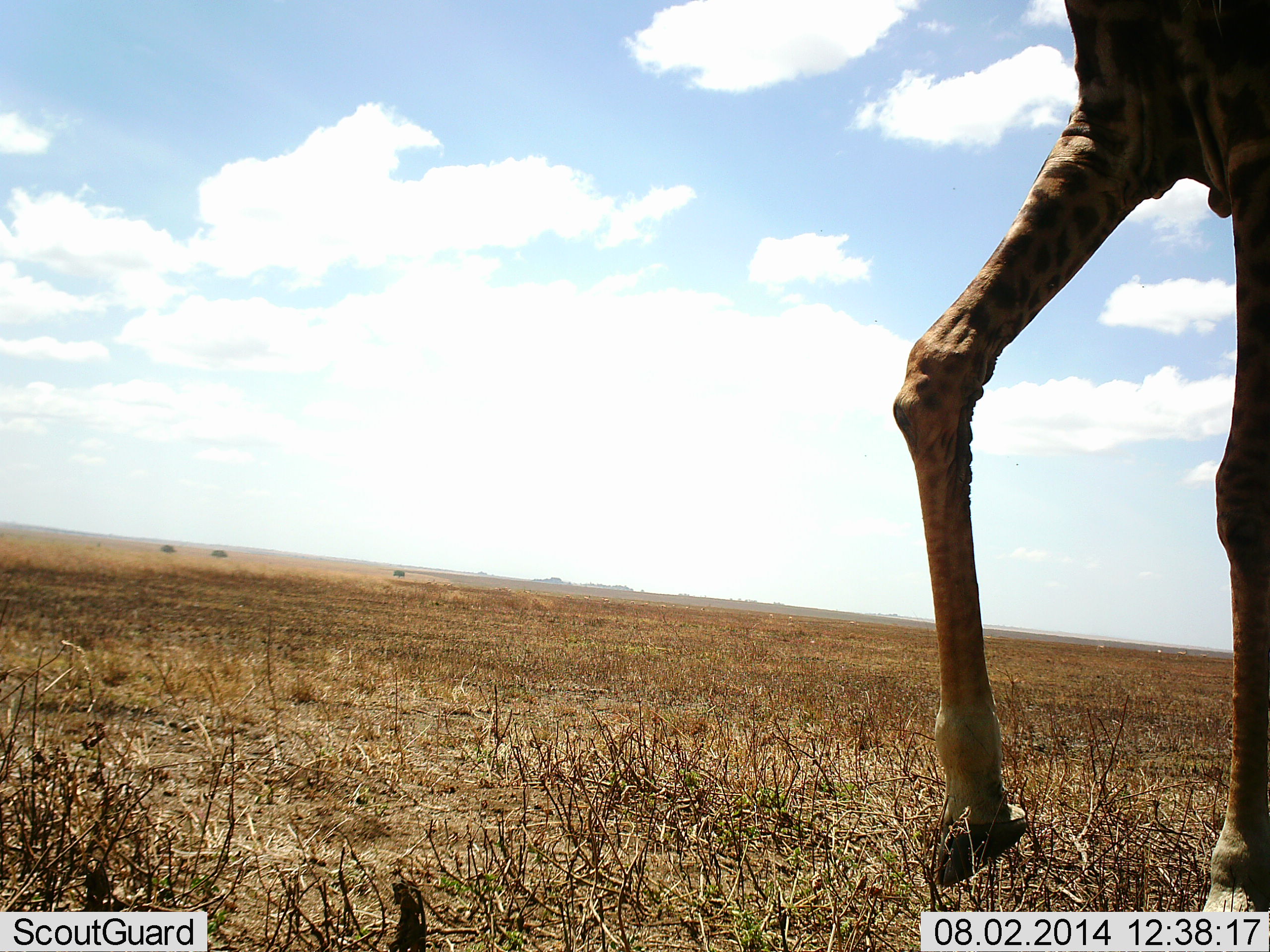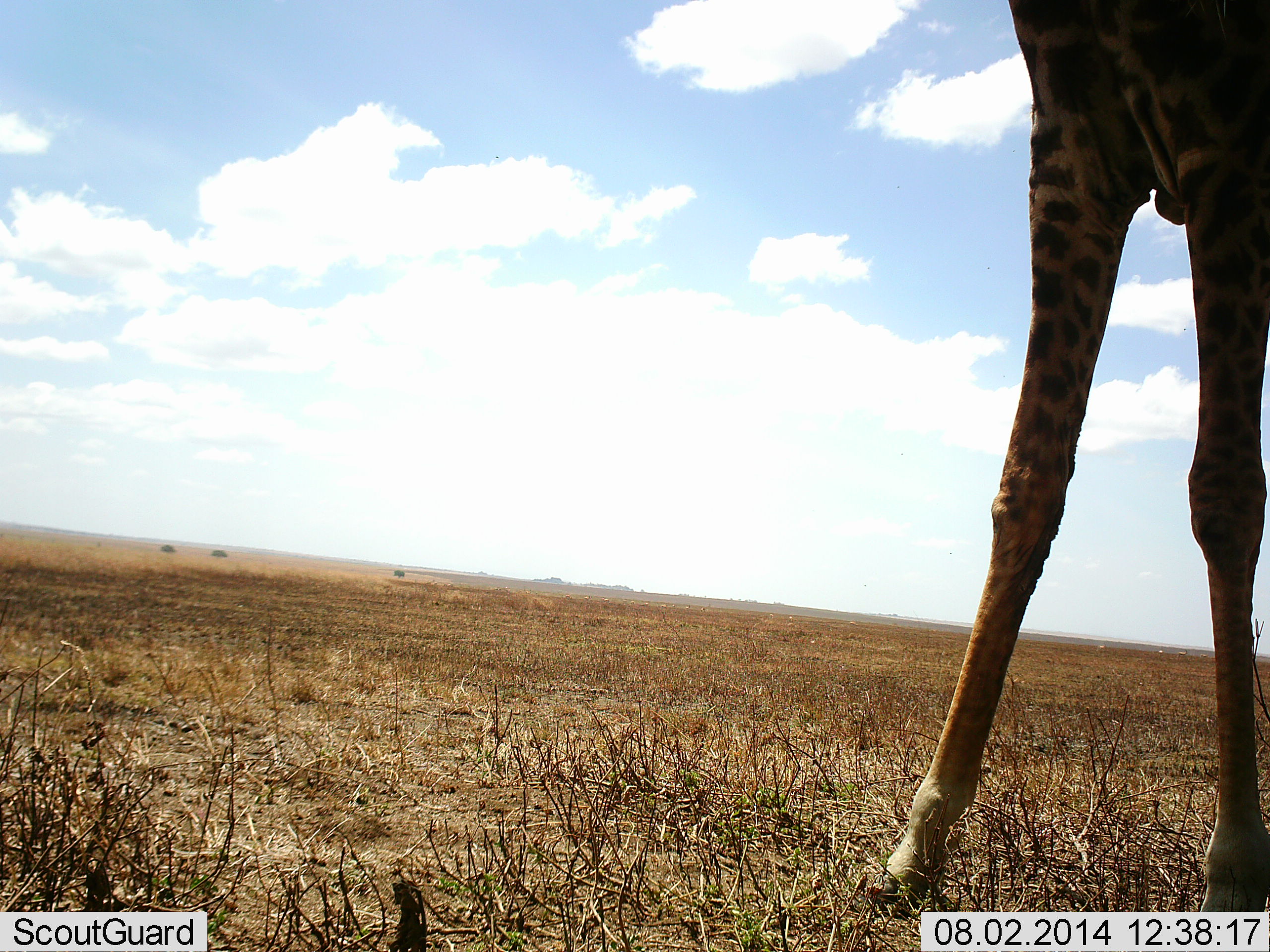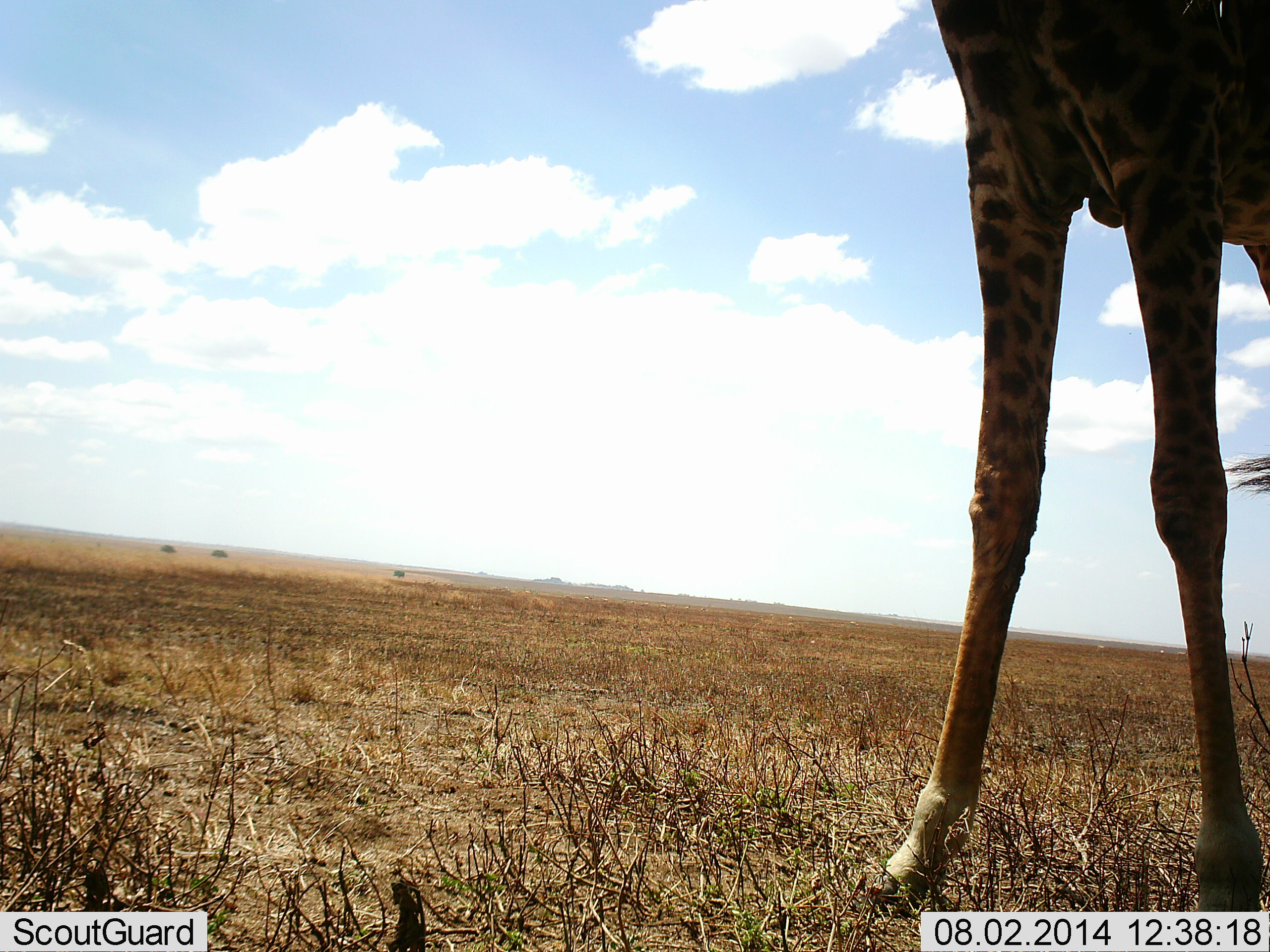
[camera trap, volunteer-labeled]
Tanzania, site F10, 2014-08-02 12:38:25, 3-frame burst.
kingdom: Animalia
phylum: Chordata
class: Mammalia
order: Artiodactyla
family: Giraffidae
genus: Giraffa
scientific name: Giraffa camelopardalis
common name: giraffe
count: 1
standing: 90%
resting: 0%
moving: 10%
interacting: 0%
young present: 0%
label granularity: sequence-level